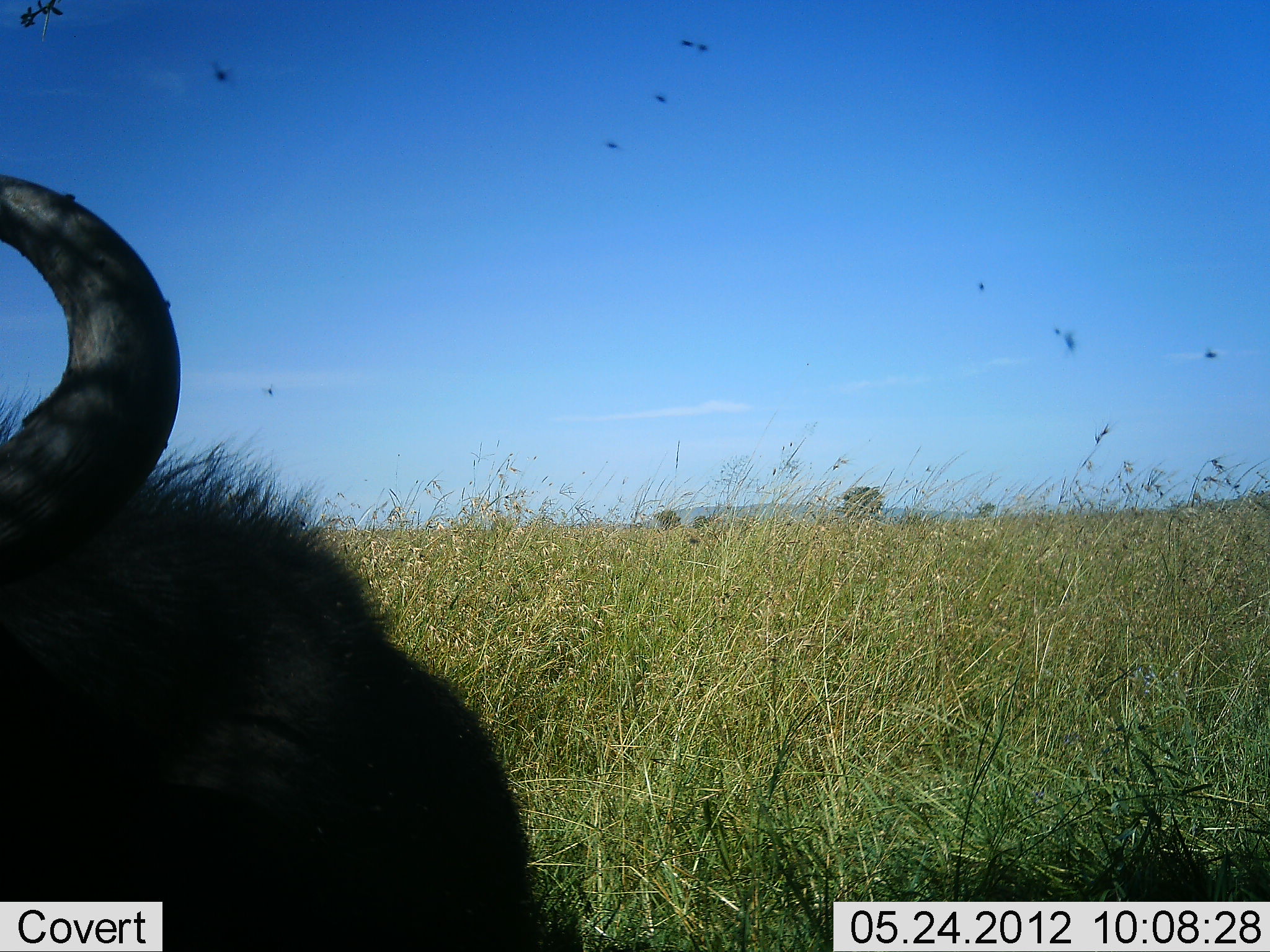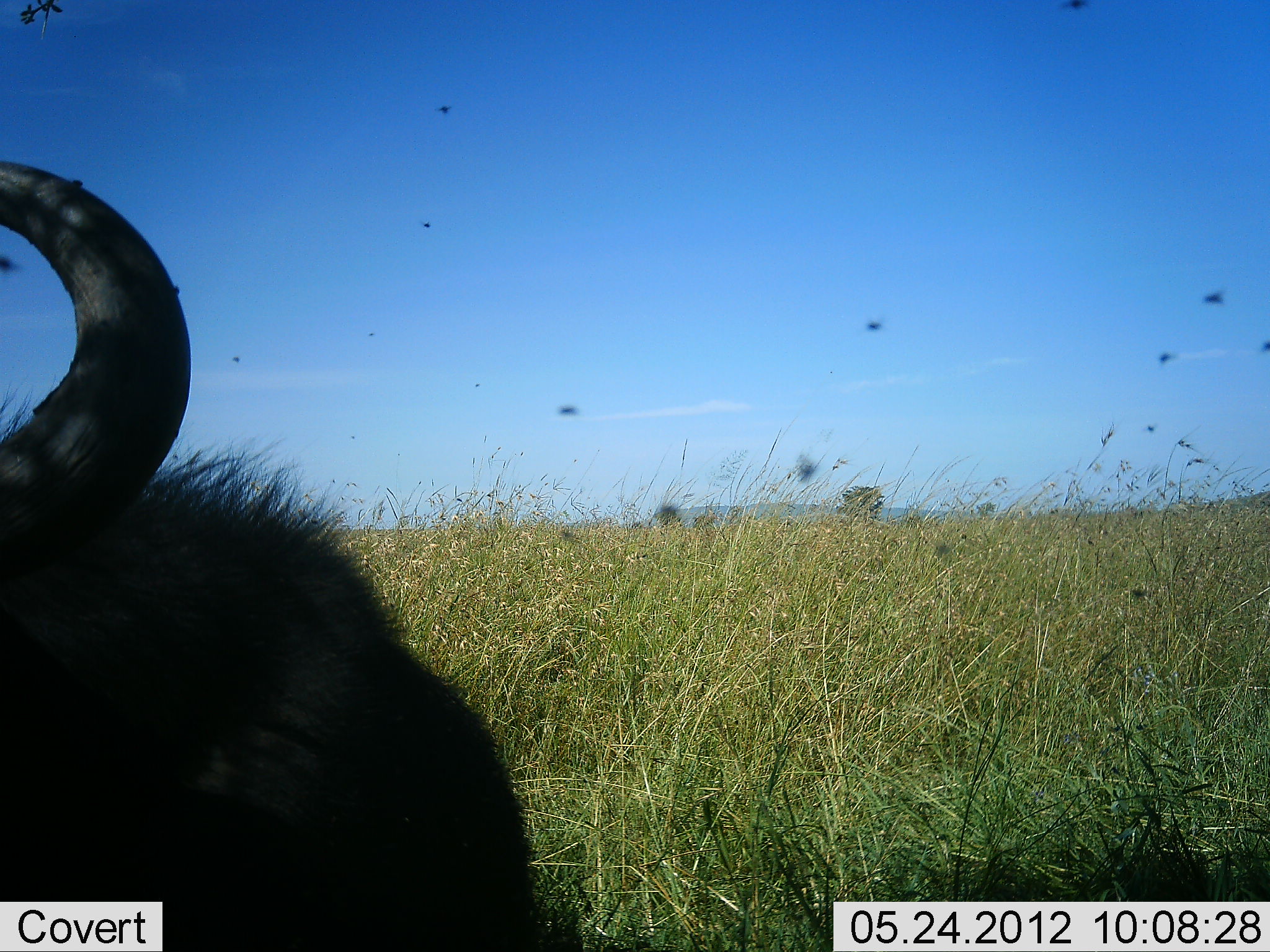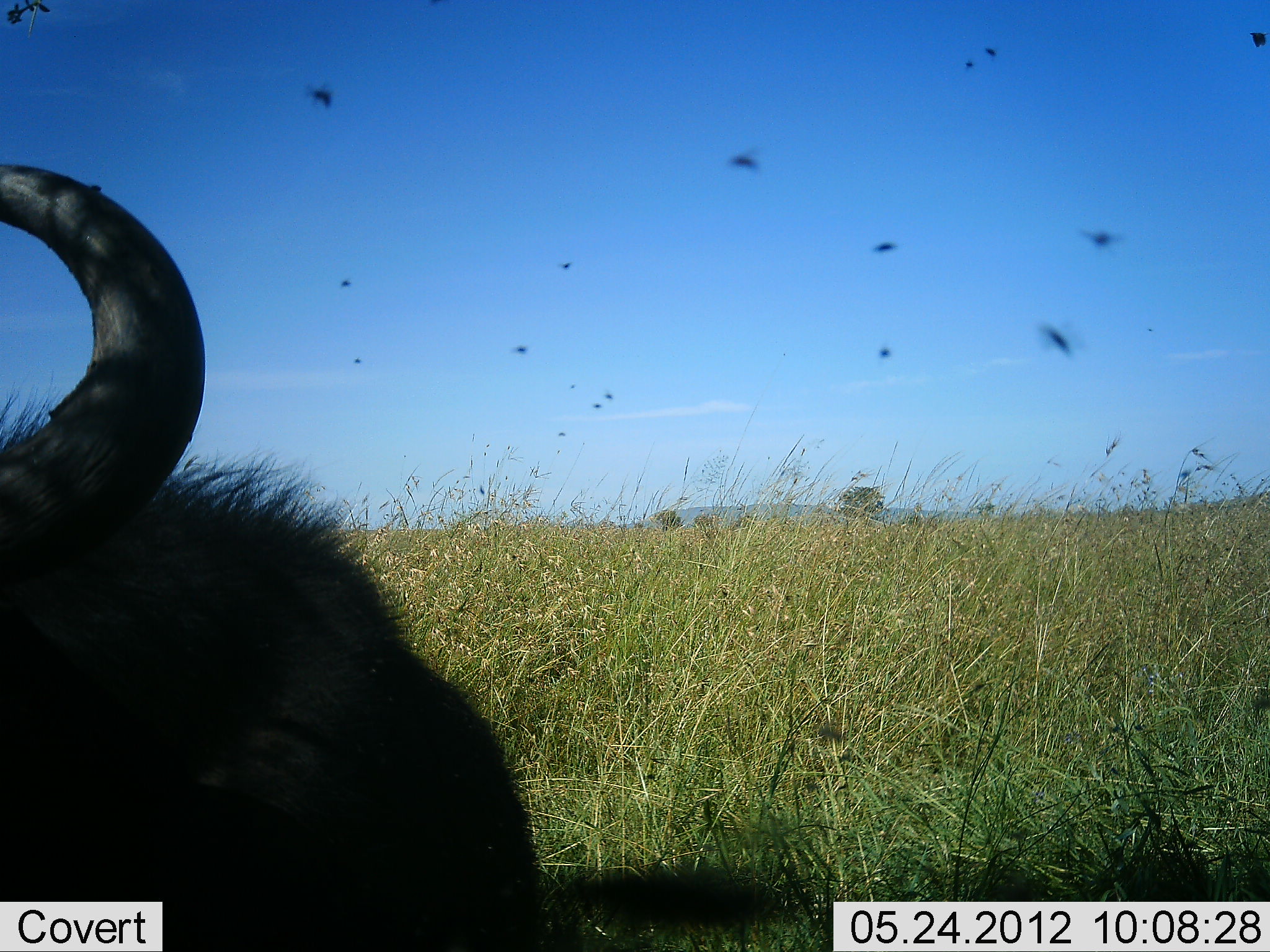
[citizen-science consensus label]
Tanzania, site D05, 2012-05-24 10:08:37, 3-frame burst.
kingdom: Animalia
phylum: Chordata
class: Mammalia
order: Artiodactyla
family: Bovidae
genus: Connochaetes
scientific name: Connochaetes taurinus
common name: blue wildebeest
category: wildebeest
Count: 1.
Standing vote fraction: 45%.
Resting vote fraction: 45%.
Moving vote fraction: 9%.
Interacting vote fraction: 0%.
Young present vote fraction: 0%.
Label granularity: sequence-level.